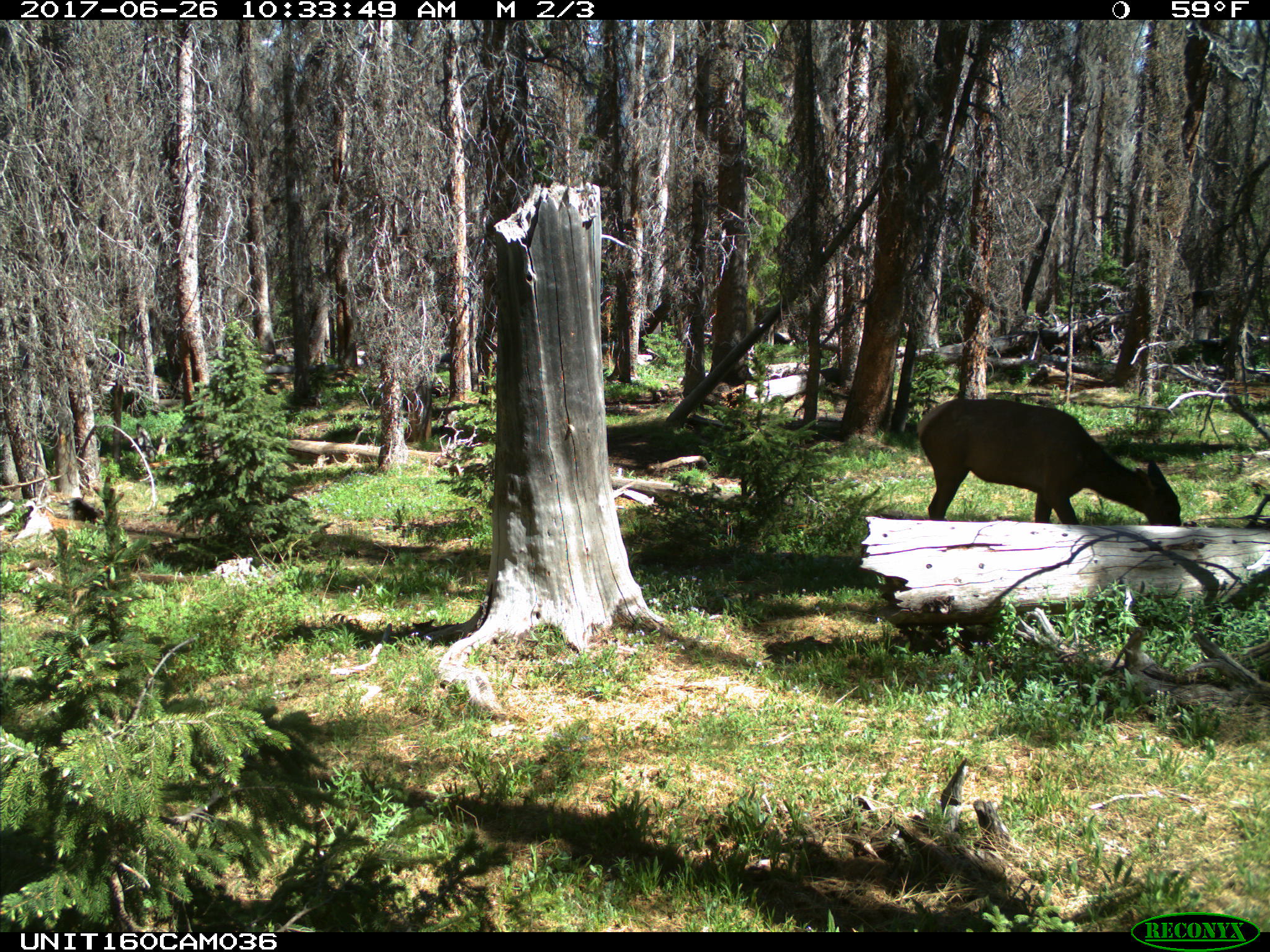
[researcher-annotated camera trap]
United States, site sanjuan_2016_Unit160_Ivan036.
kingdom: Animalia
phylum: Chordata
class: Mammalia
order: Artiodactyla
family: Cervidae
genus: Cervus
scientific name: Cervus elaphus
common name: red deer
Cervus elaphus (red deer).